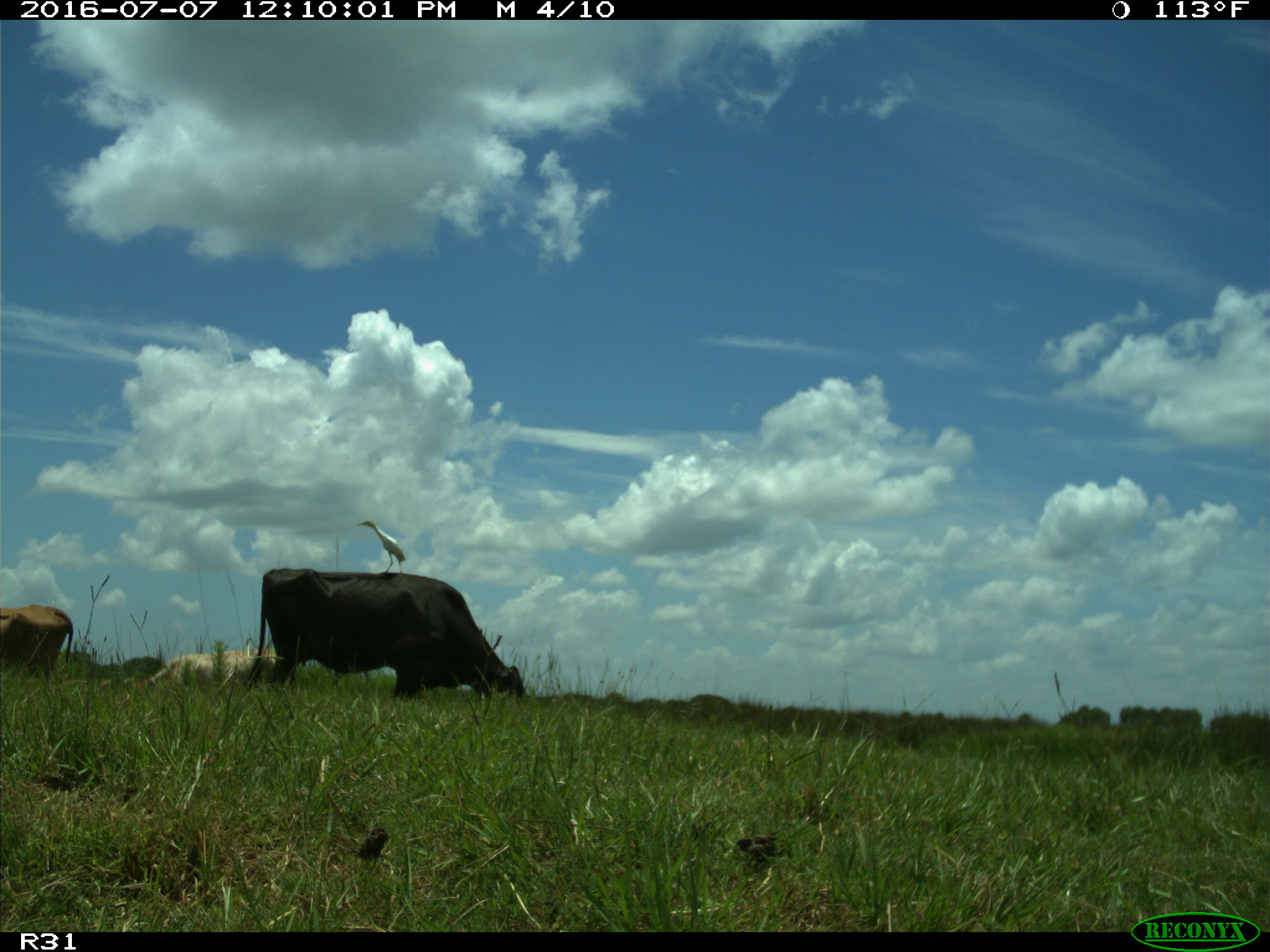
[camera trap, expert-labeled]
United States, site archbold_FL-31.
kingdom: Animalia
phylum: Chordata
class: Mammalia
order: Artiodactyla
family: Bovidae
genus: Bos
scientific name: Bos taurus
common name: domestic cow